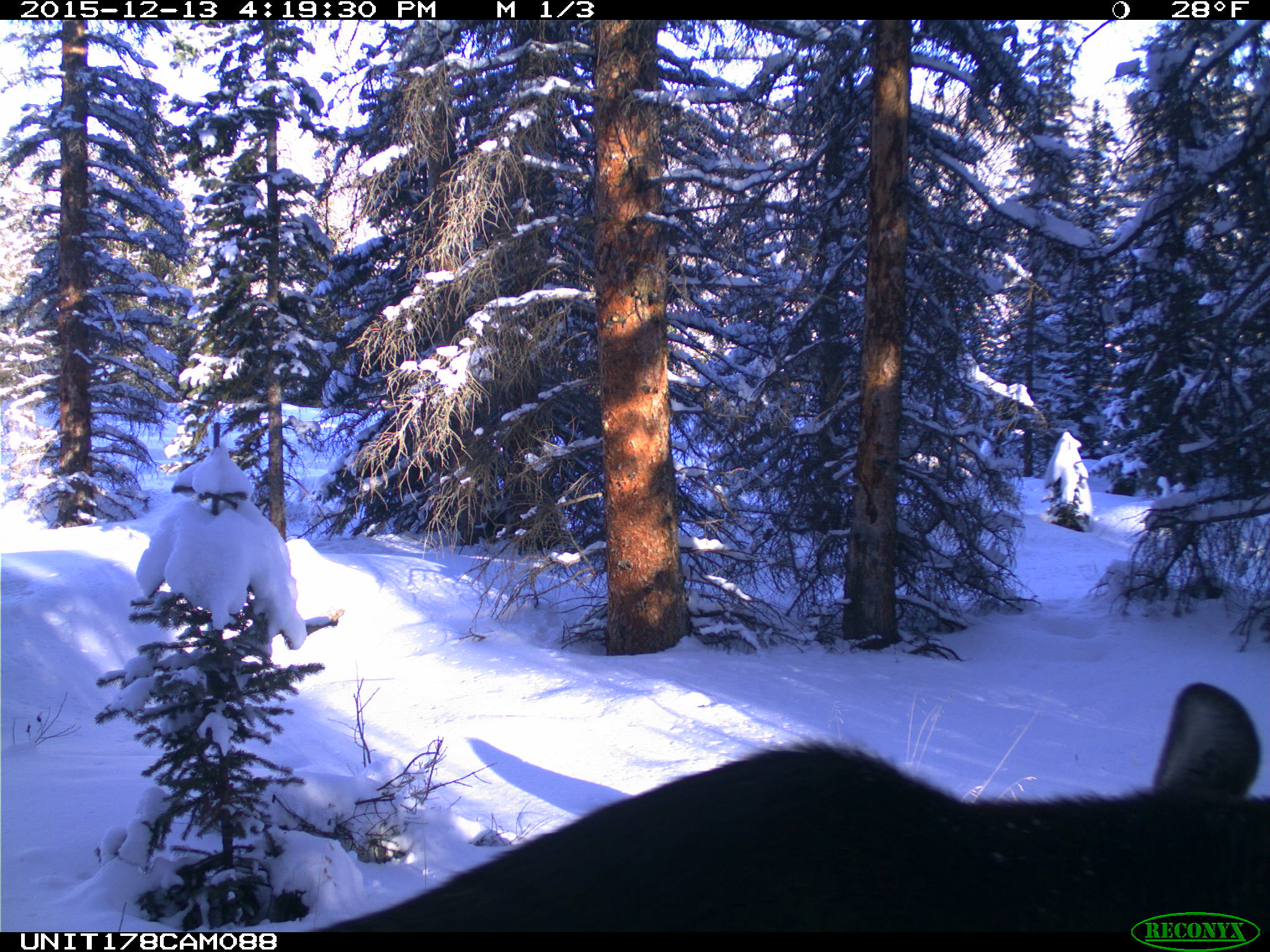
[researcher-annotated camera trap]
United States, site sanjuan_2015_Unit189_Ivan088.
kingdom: Animalia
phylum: Chordata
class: Mammalia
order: Artiodactyla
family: Cervidae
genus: Alces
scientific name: Alces alces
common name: moose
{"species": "Alces alces (moose)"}